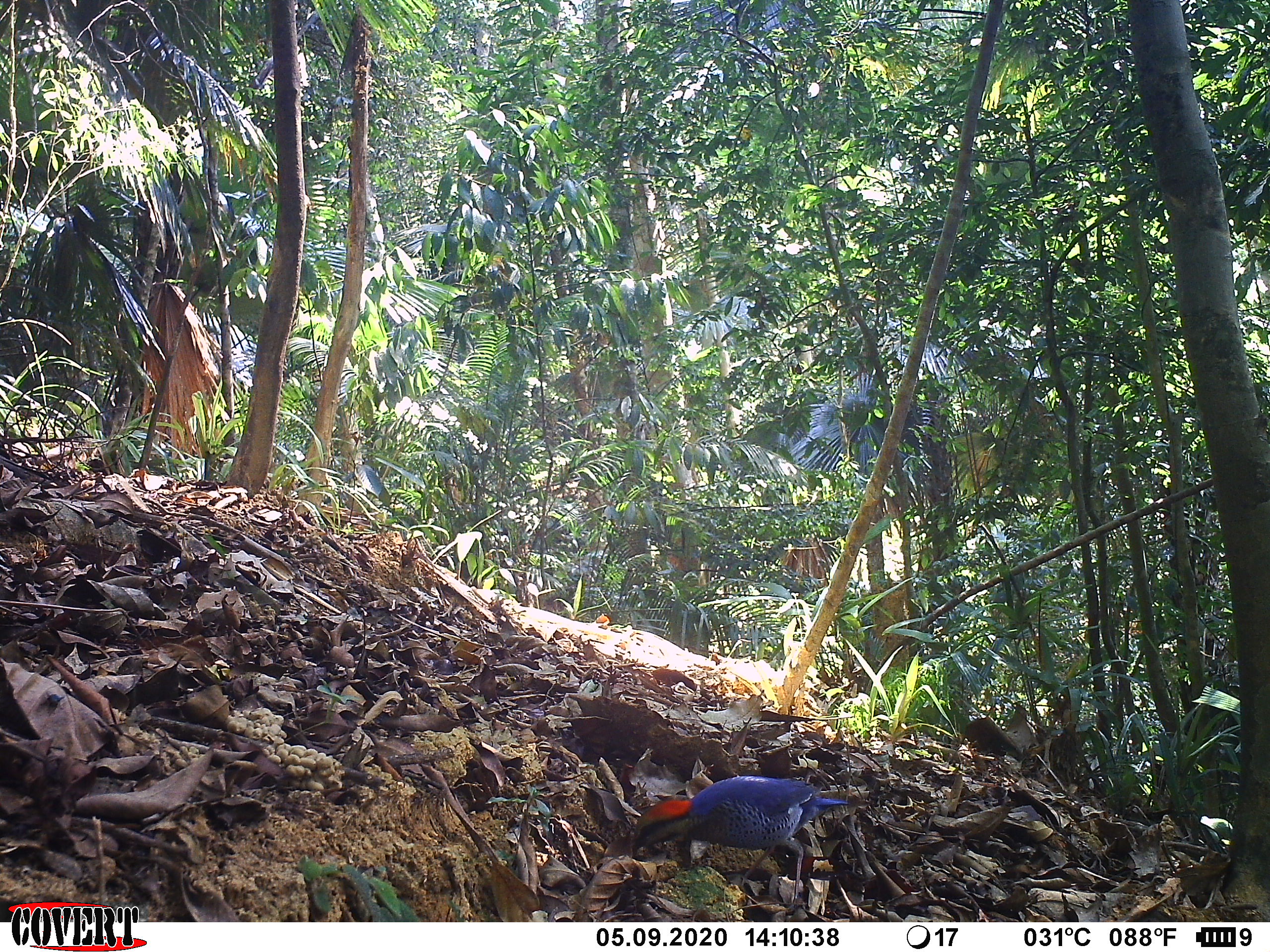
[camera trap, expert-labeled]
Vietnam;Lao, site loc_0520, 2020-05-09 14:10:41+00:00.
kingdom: Animalia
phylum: Chordata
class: Aves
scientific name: Aves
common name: bird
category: unidentified bird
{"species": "unidentified bird (bird) (Aves)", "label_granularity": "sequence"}